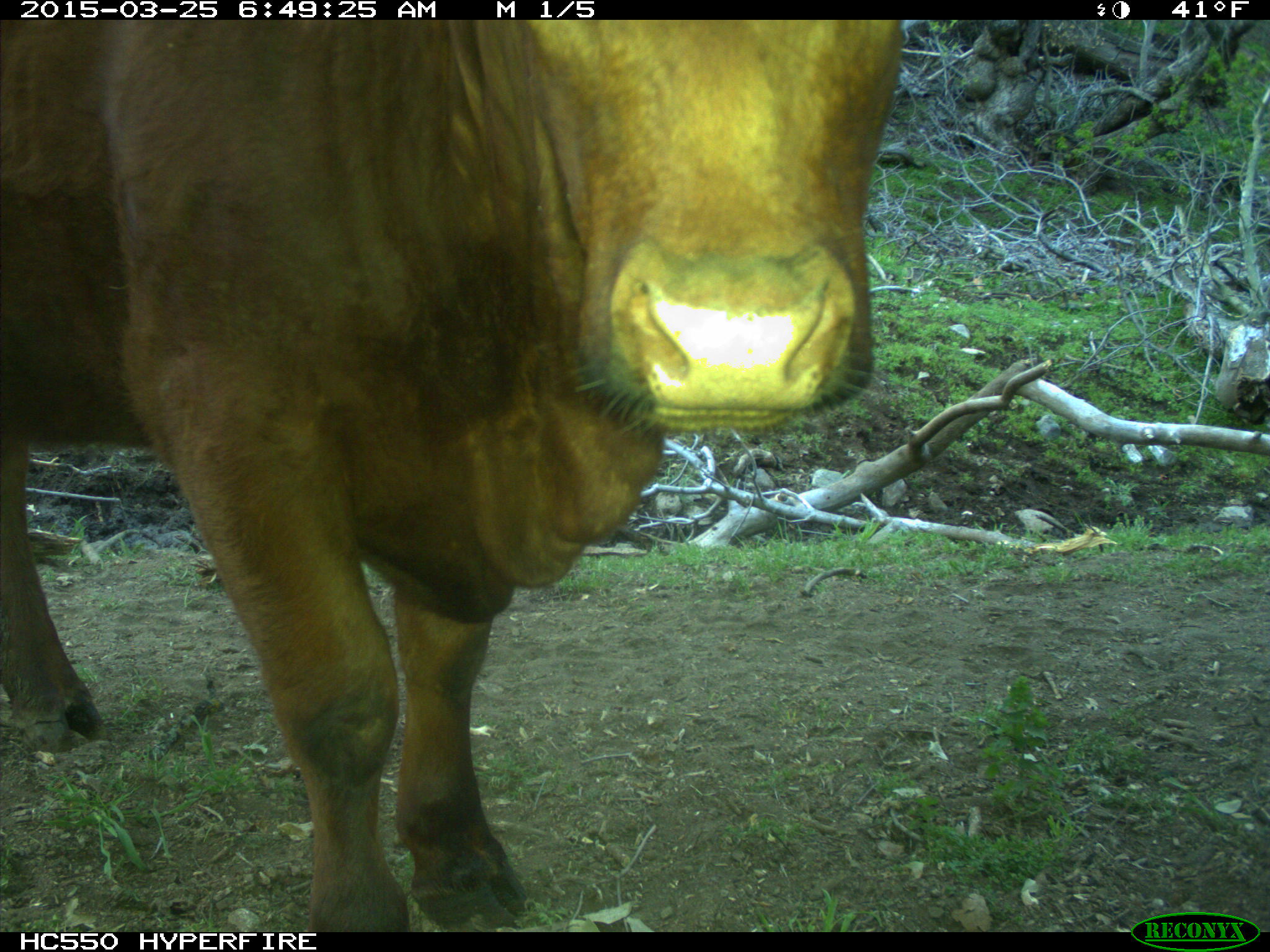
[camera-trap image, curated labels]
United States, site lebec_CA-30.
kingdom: Animalia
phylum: Chordata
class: Mammalia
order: Artiodactyla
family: Bovidae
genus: Bos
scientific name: Bos taurus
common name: domestic cow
Bos taurus (domestic cow).